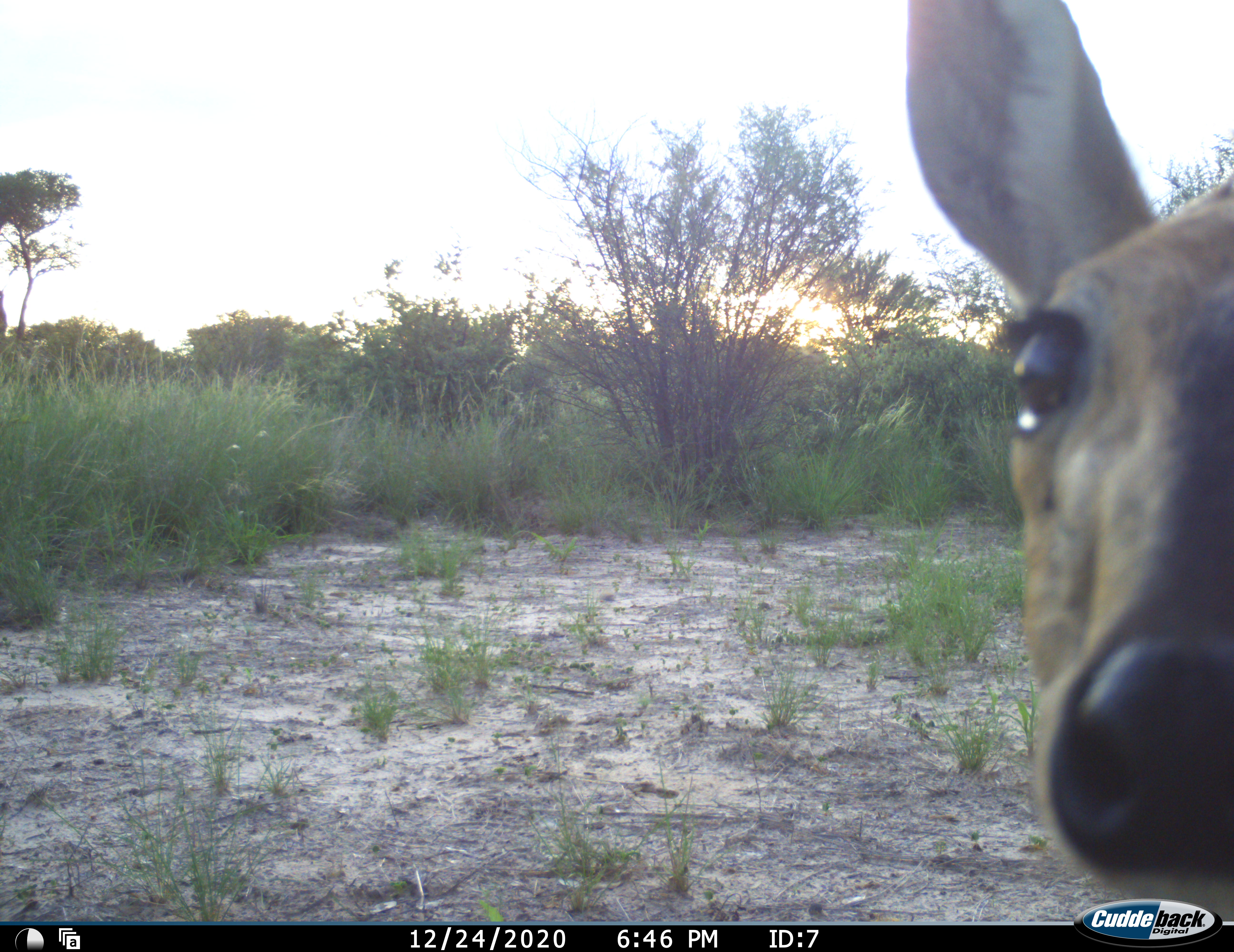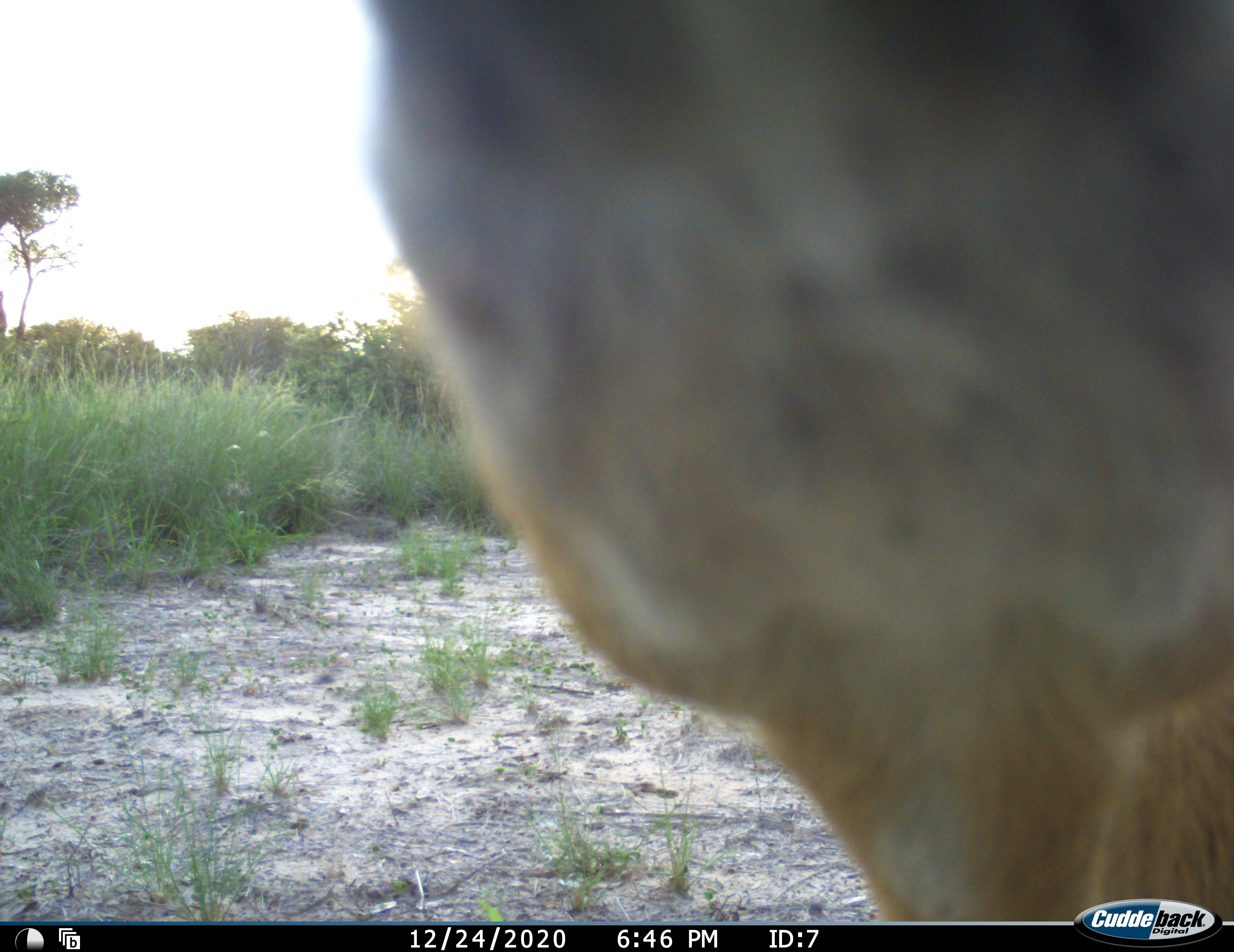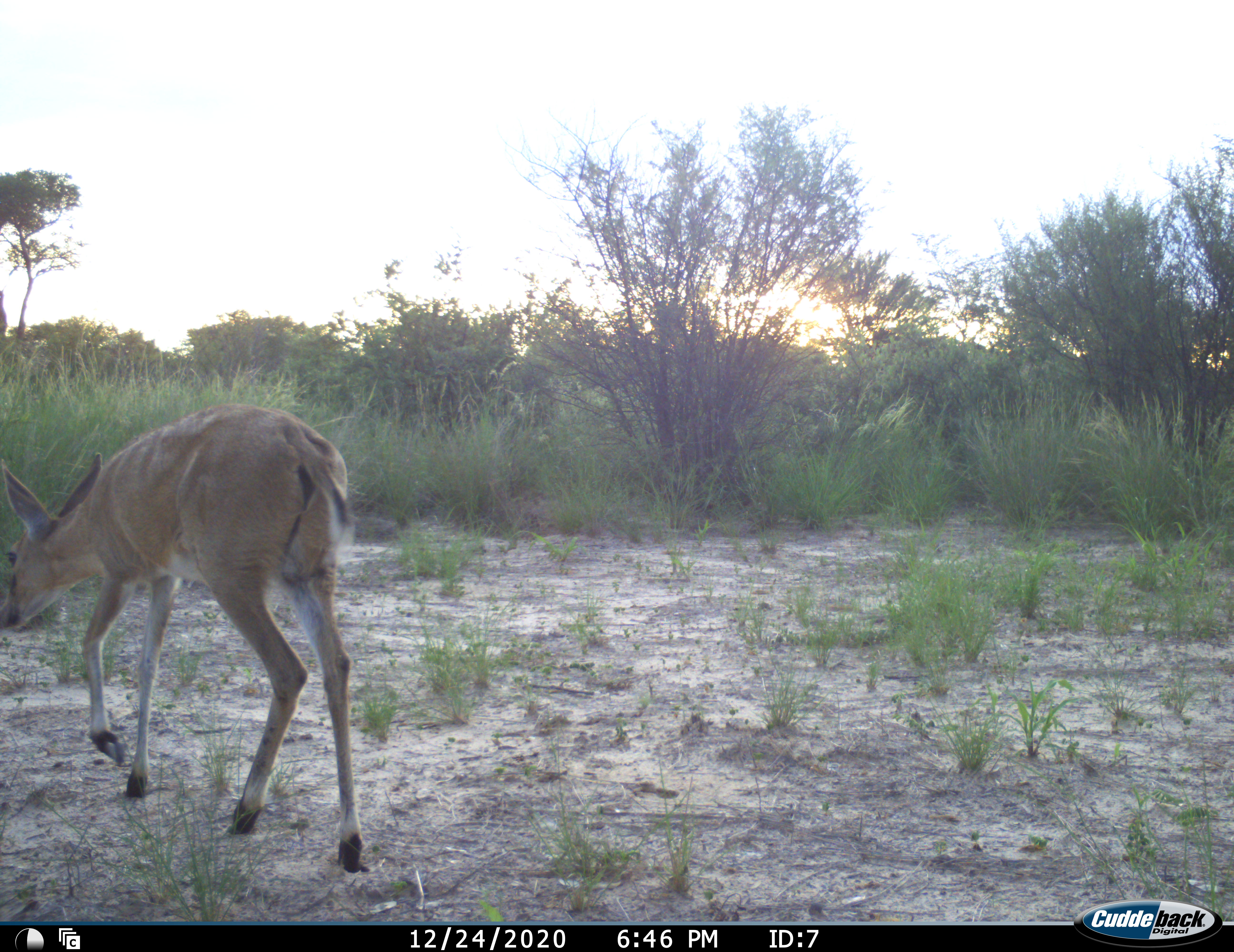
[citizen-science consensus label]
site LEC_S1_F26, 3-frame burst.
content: unidentified animal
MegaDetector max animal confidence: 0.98